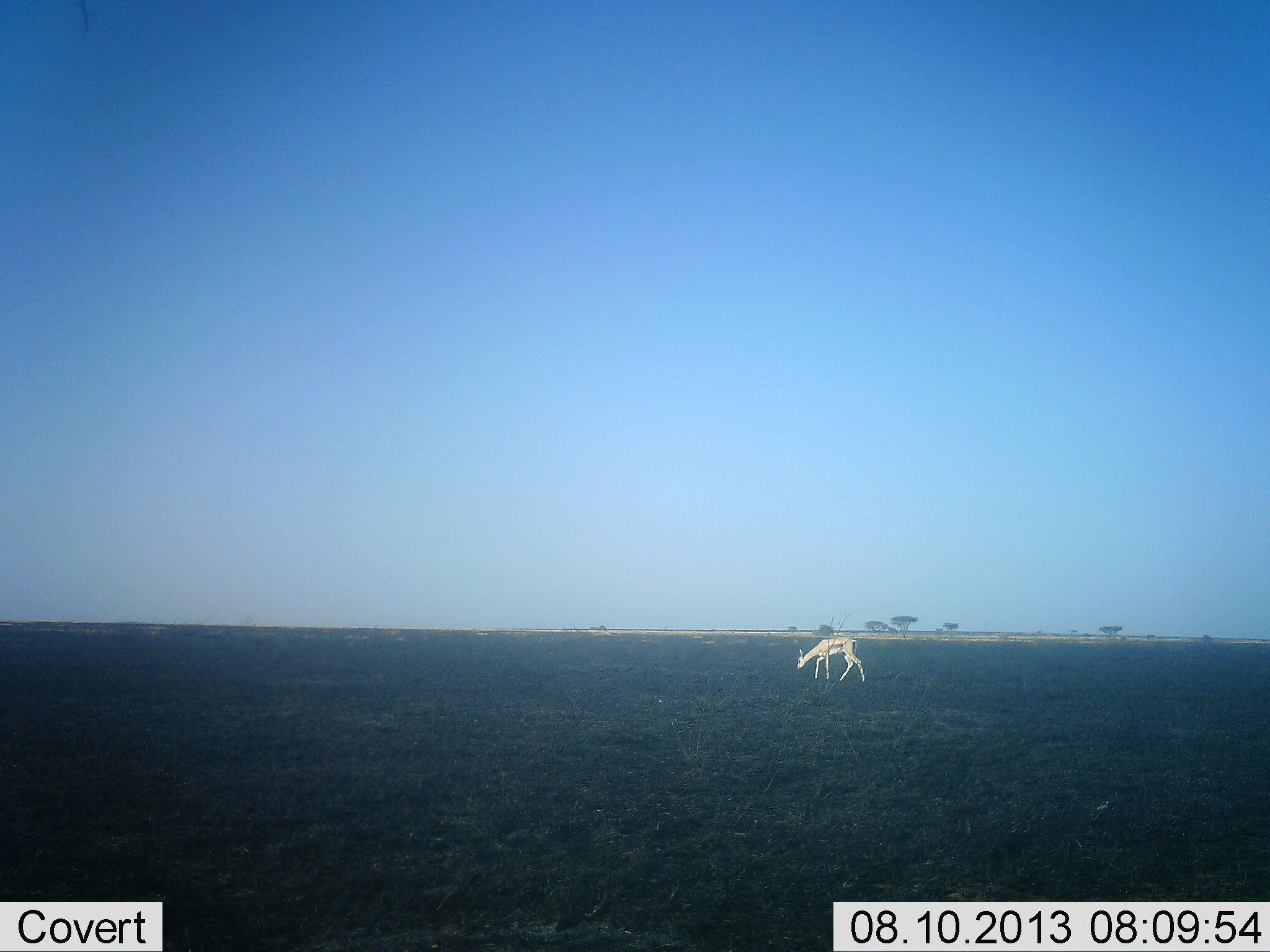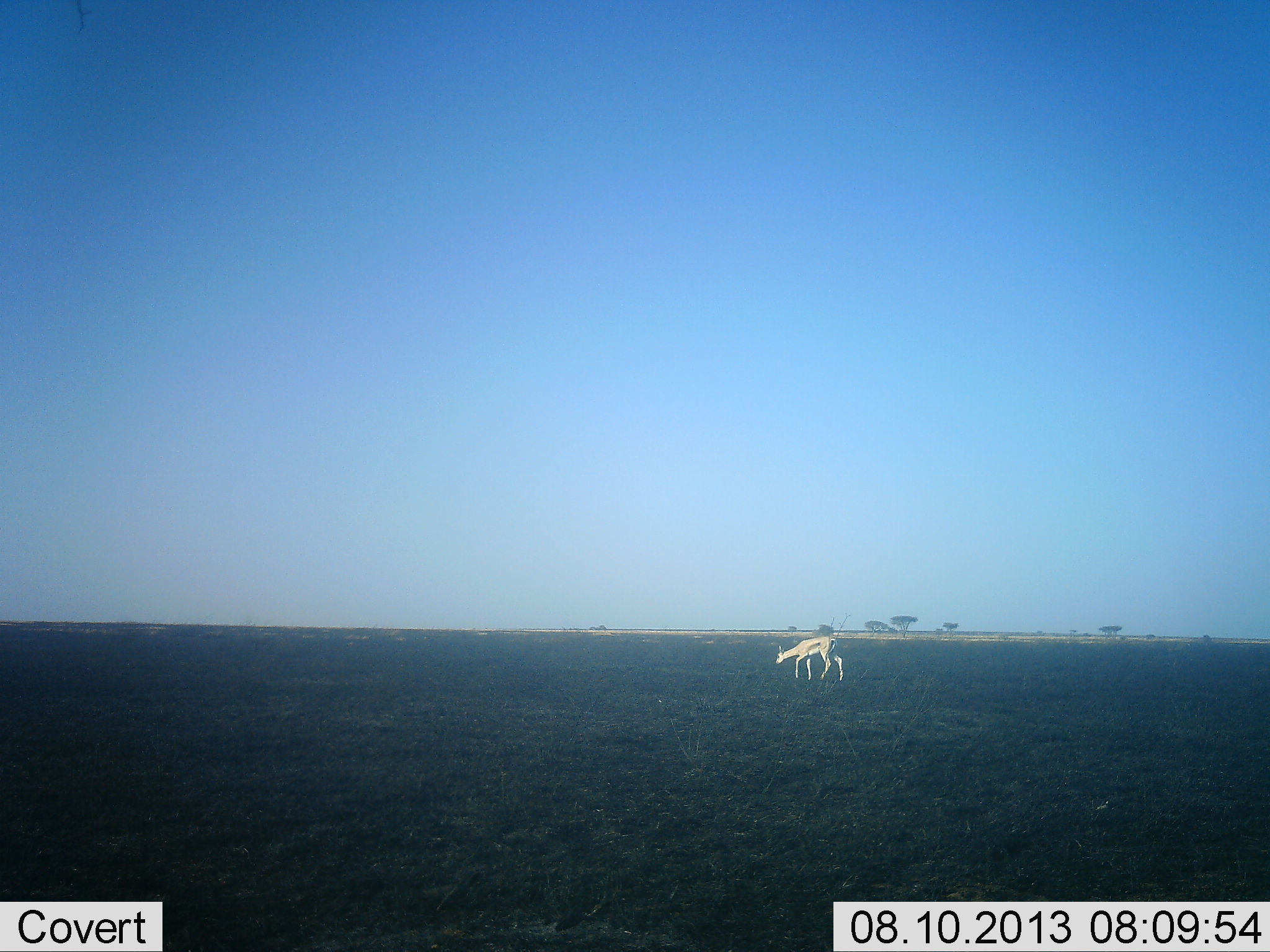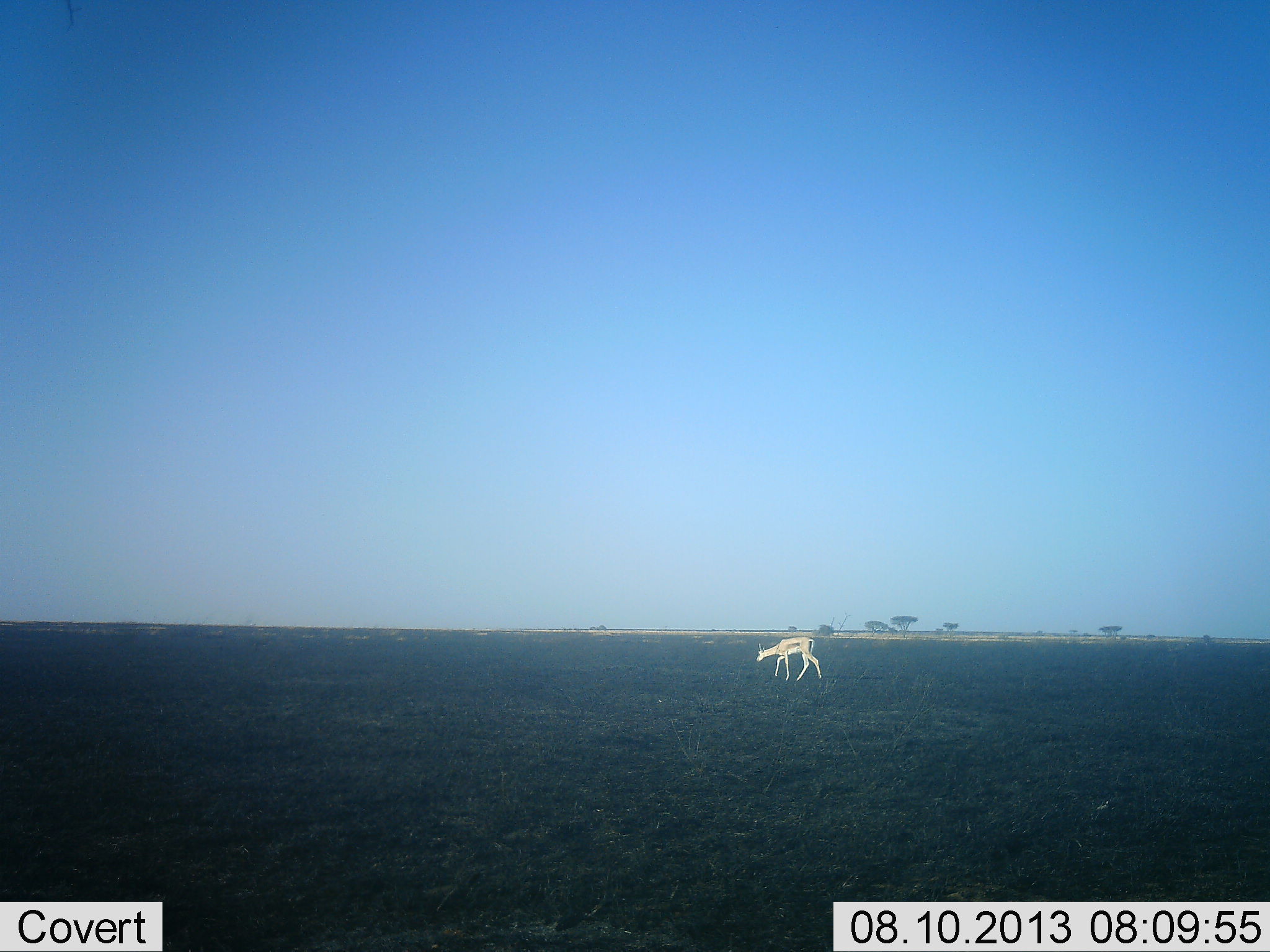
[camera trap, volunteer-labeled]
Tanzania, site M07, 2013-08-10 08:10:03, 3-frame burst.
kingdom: Animalia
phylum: Chordata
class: Mammalia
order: Artiodactyla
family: Bovidae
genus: Eudorcas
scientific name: Eudorcas thomsonii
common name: thomson's gazelle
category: gazellethomsons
Gazellethomsons (thomson's gazelle) (Eudorcas thomsonii), count 1. Behavior (volunteer vote fractions): standing 10%, resting 0%, moving 80%, interacting 0%. Young present (vote fraction): 0%. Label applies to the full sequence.